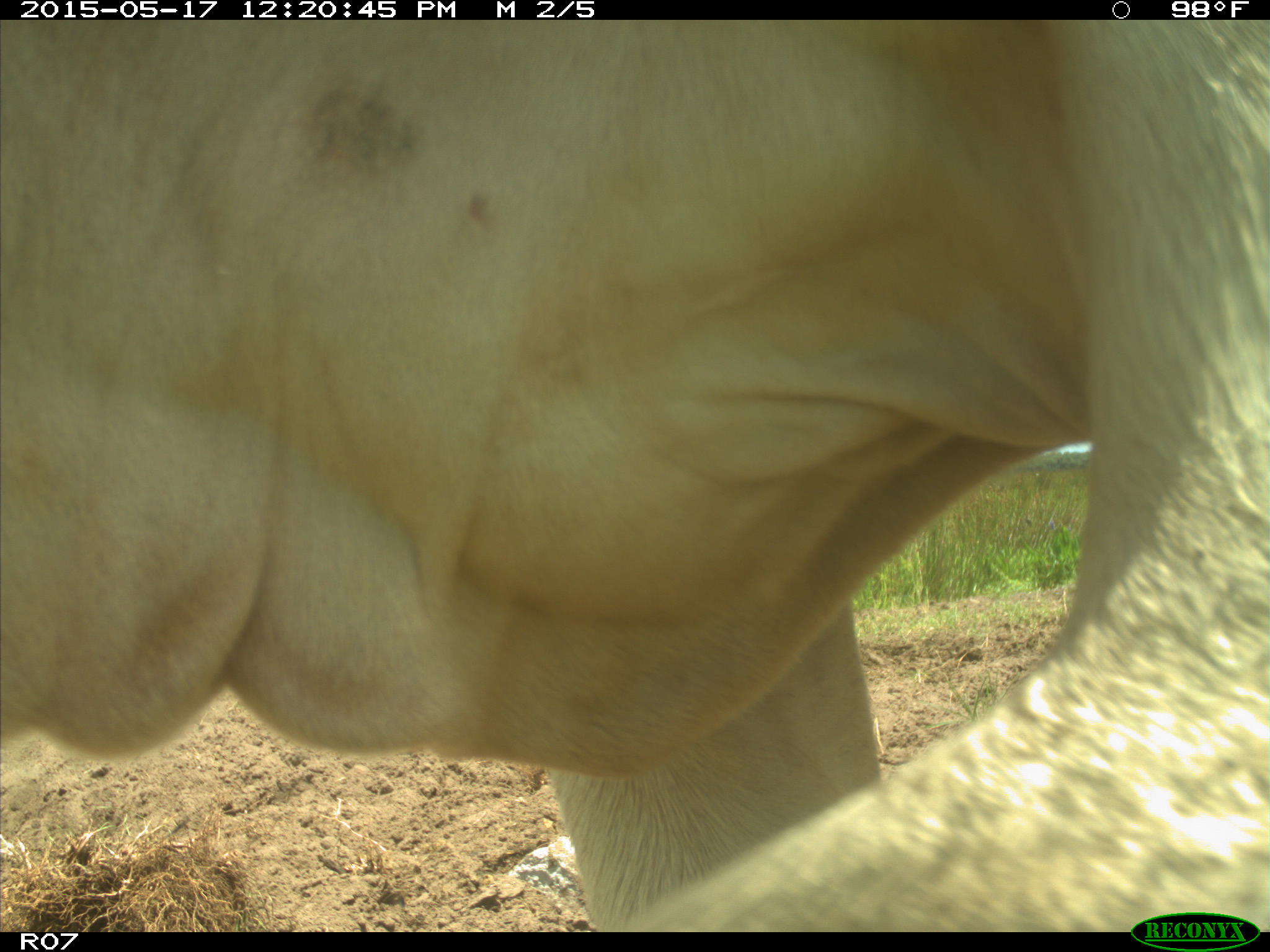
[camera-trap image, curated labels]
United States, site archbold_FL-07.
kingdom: Animalia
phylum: Chordata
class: Mammalia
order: Artiodactyla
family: Bovidae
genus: Bos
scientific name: Bos taurus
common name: domestic cow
Bos taurus (domestic cow).